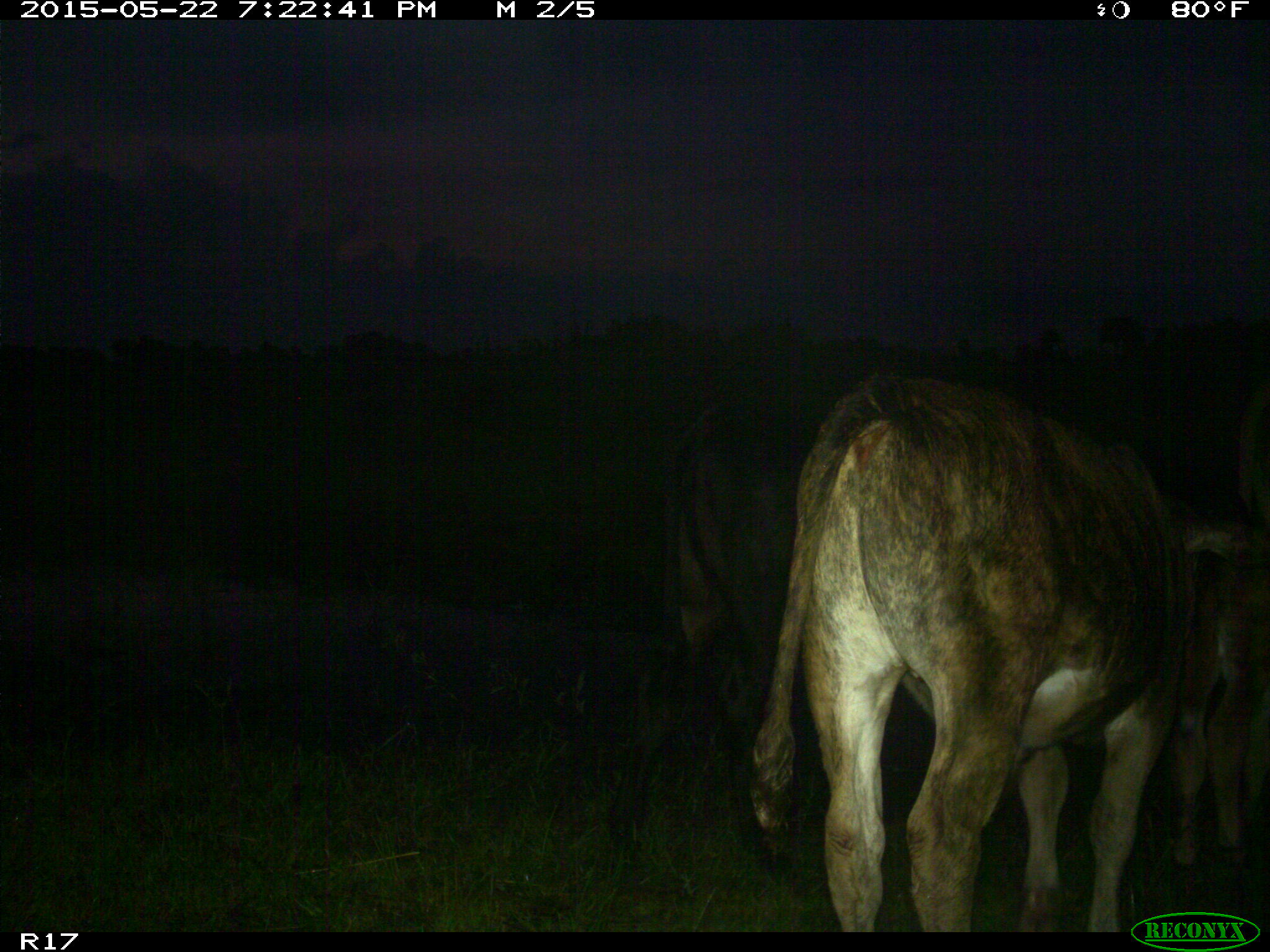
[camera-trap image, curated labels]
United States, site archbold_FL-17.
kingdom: Animalia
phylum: Chordata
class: Mammalia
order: Artiodactyla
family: Bovidae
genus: Bos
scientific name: Bos taurus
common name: domestic cow